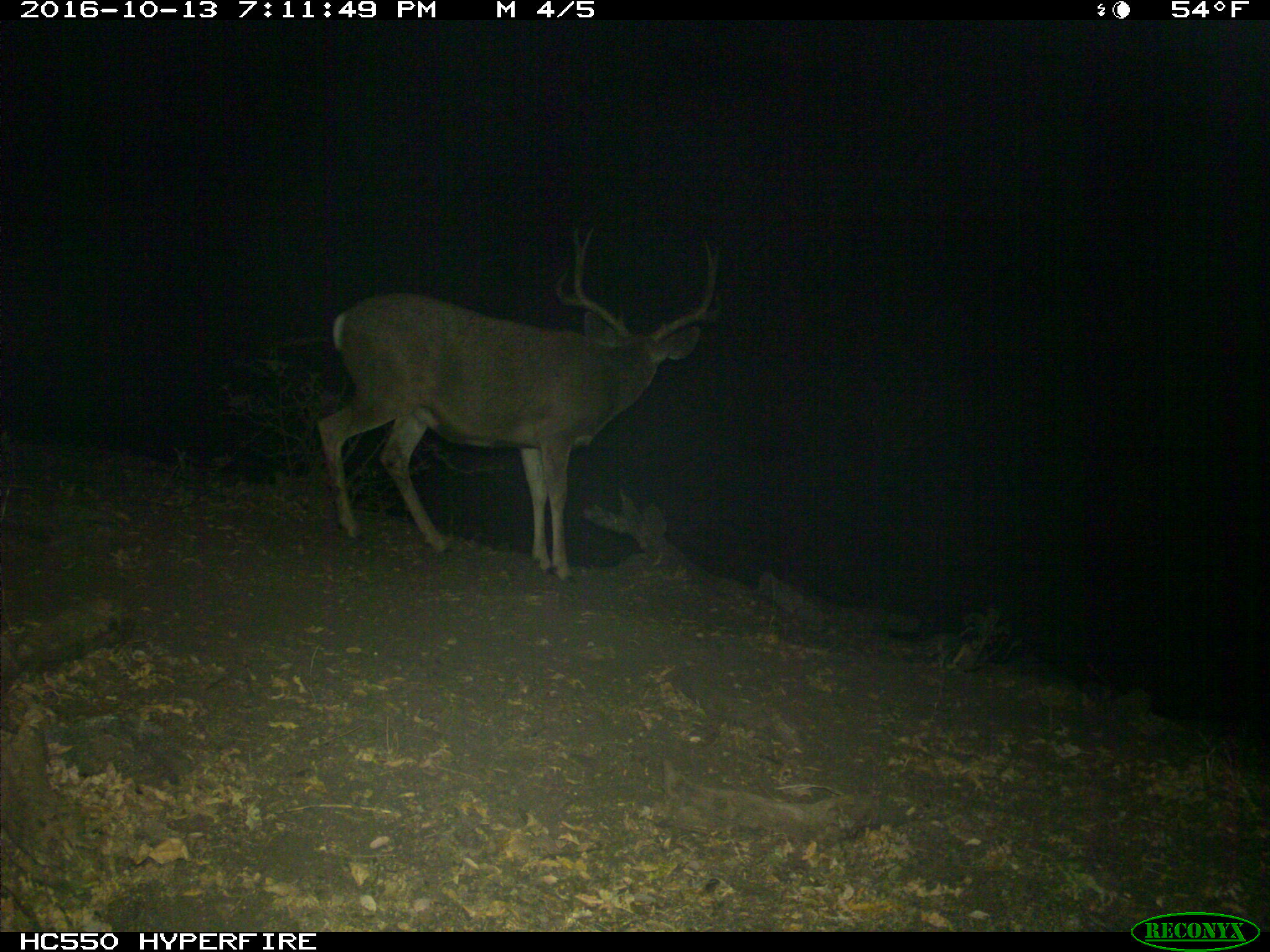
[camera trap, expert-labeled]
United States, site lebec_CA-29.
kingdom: Animalia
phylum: Chordata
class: Mammalia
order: Artiodactyla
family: Cervidae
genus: Odocoileus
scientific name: Odocoileus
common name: deer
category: unidentified deer